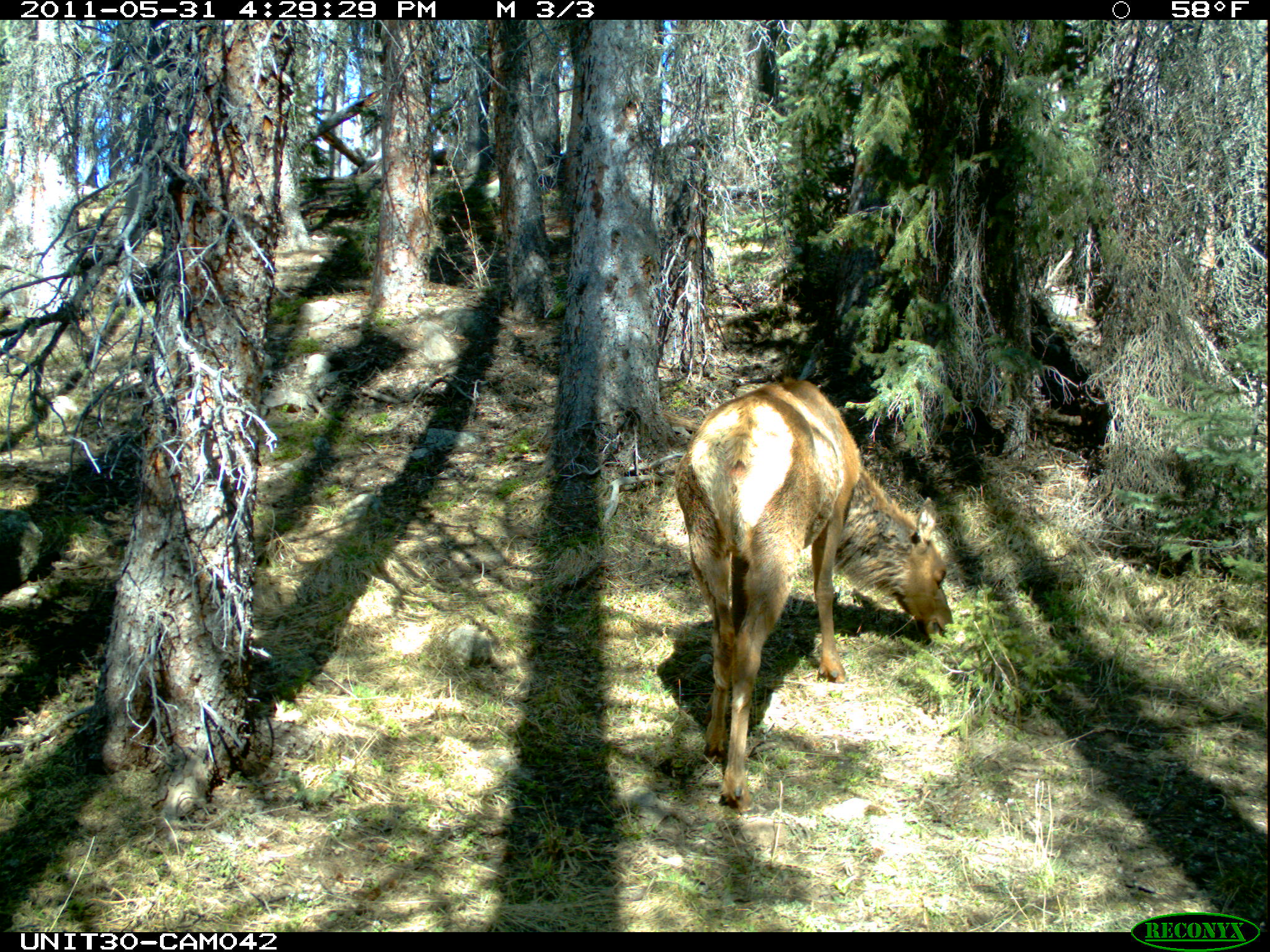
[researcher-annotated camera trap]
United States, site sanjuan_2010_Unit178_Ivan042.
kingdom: Animalia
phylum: Chordata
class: Mammalia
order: Artiodactyla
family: Cervidae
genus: Cervus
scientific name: Cervus elaphus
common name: red deer